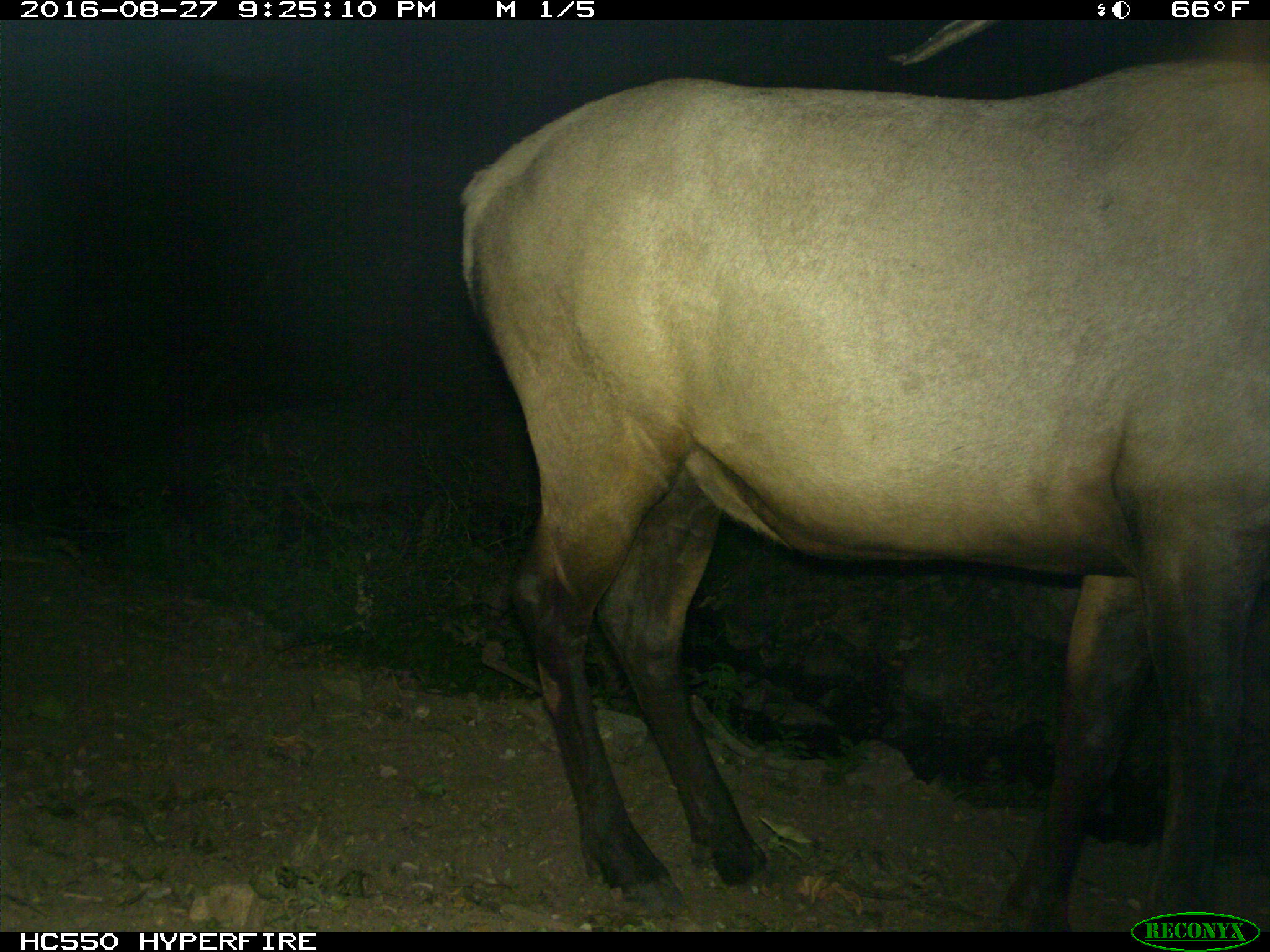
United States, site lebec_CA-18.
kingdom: Animalia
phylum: Chordata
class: Mammalia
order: Artiodactyla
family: Cervidae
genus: Cervus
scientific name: Cervus canadensis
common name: elk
Cervus canadensis (elk).